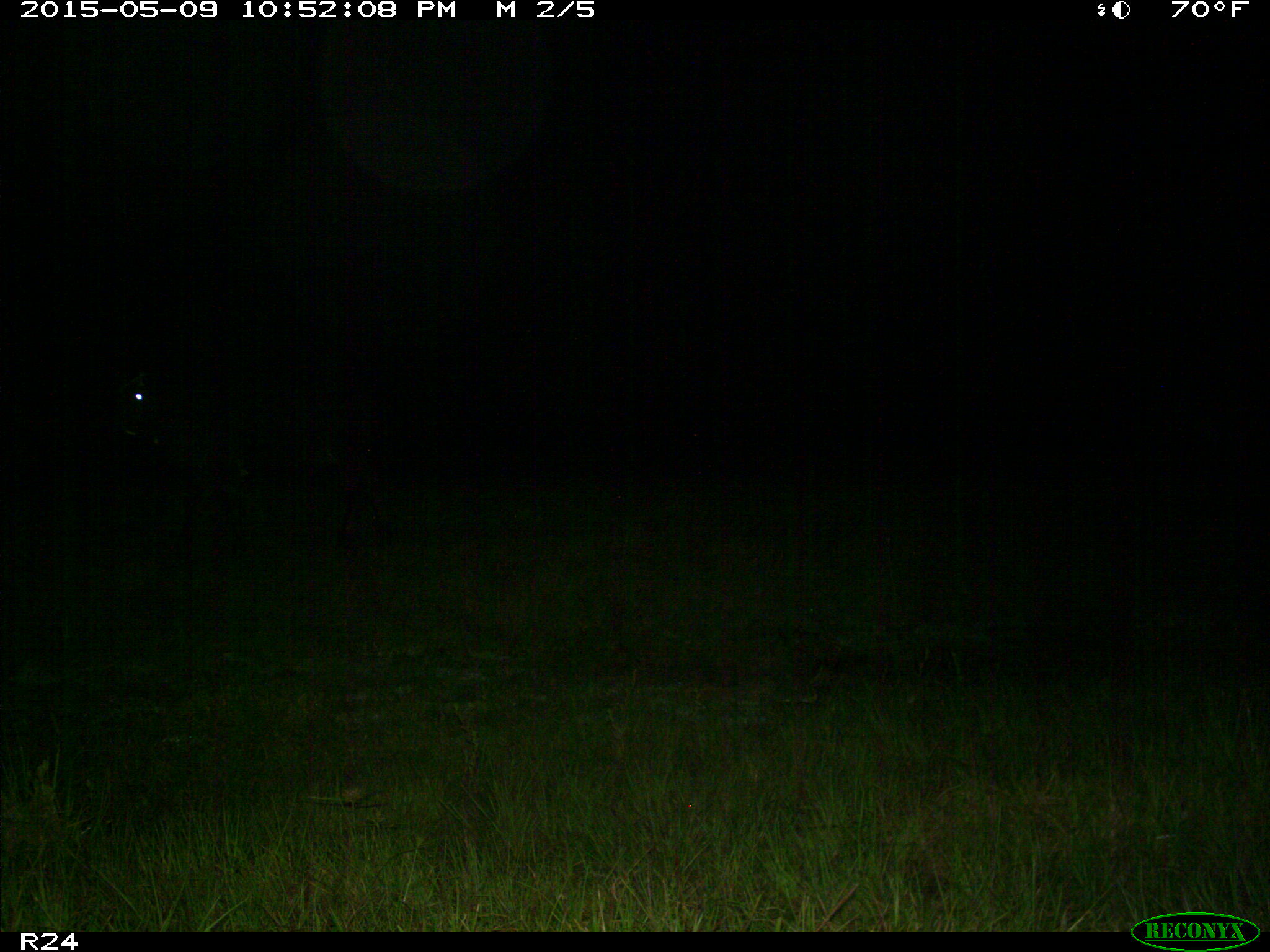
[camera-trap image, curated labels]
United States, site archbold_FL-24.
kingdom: Animalia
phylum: Chordata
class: Aves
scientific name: Aves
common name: birds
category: unidentified bird